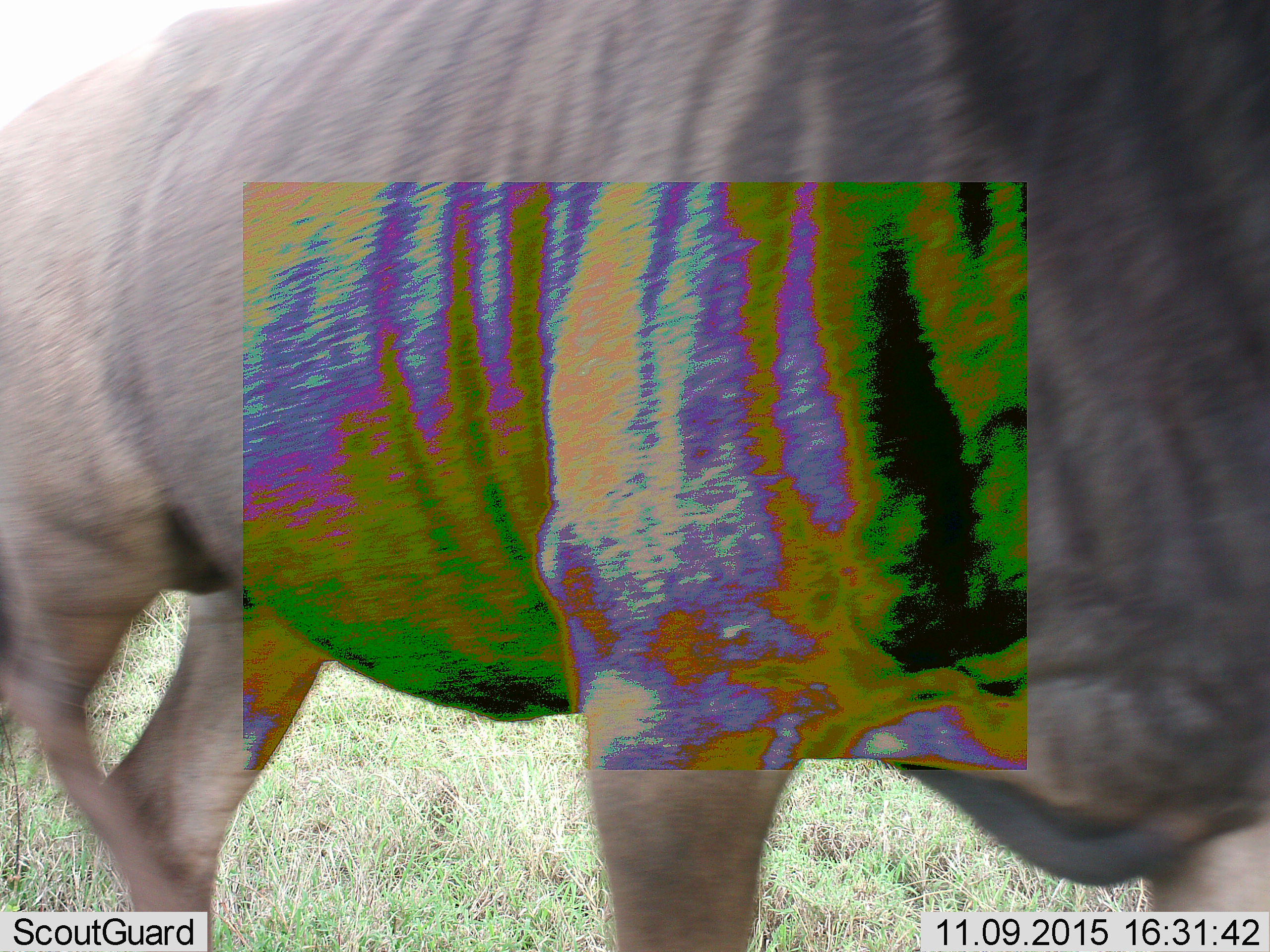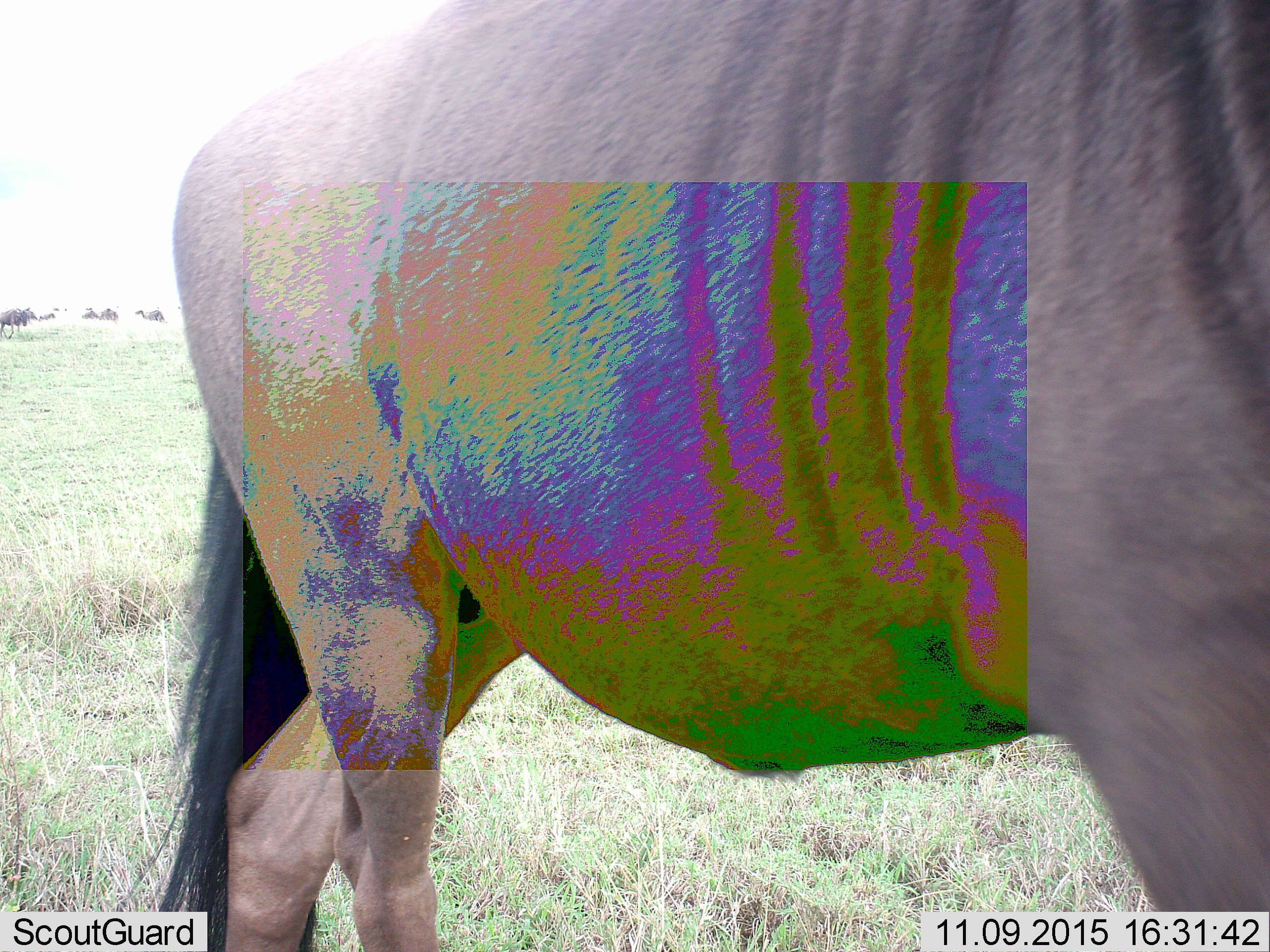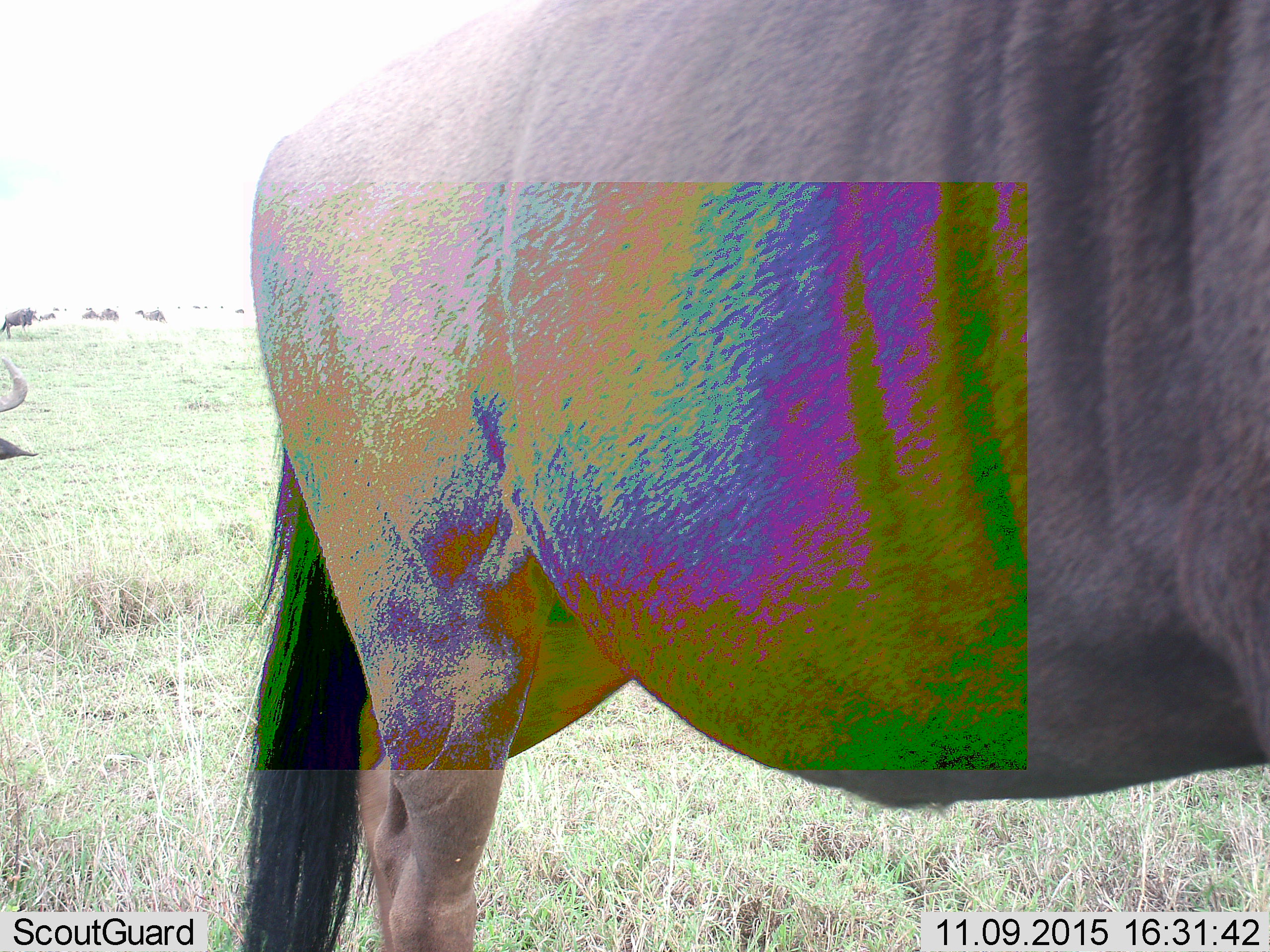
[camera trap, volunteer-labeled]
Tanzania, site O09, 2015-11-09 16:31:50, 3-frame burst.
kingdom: Animalia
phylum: Chordata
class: Mammalia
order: Artiodactyla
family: Bovidae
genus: Connochaetes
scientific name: Connochaetes taurinus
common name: blue wildebeest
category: wildebeest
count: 5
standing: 40%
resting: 0%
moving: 80%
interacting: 0%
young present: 0%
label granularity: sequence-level